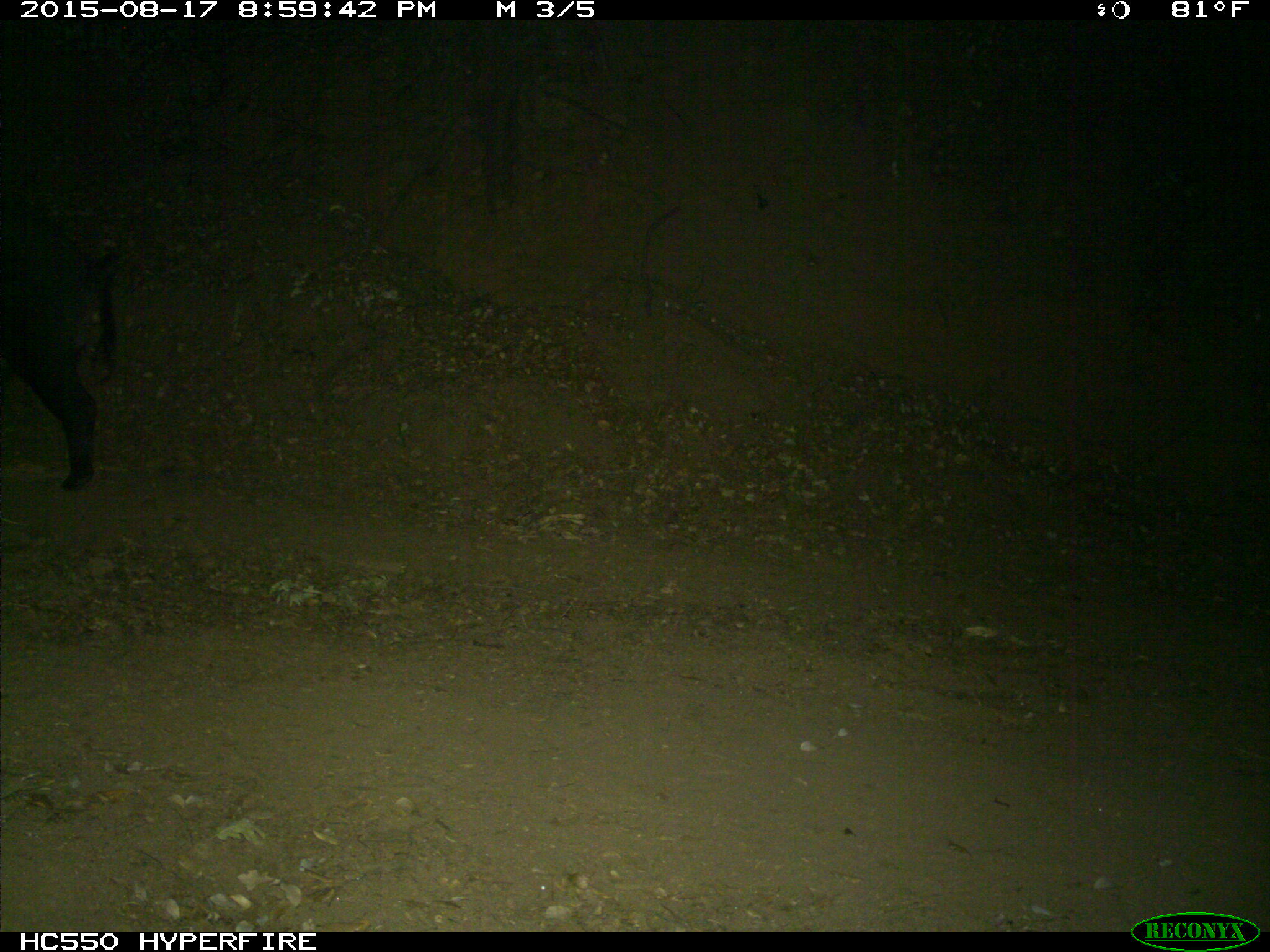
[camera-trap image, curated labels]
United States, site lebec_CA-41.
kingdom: Animalia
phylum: Chordata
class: Mammalia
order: Artiodactyla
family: Suidae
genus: Sus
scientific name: Sus scrofa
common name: wild boar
Sus scrofa (wild boar).